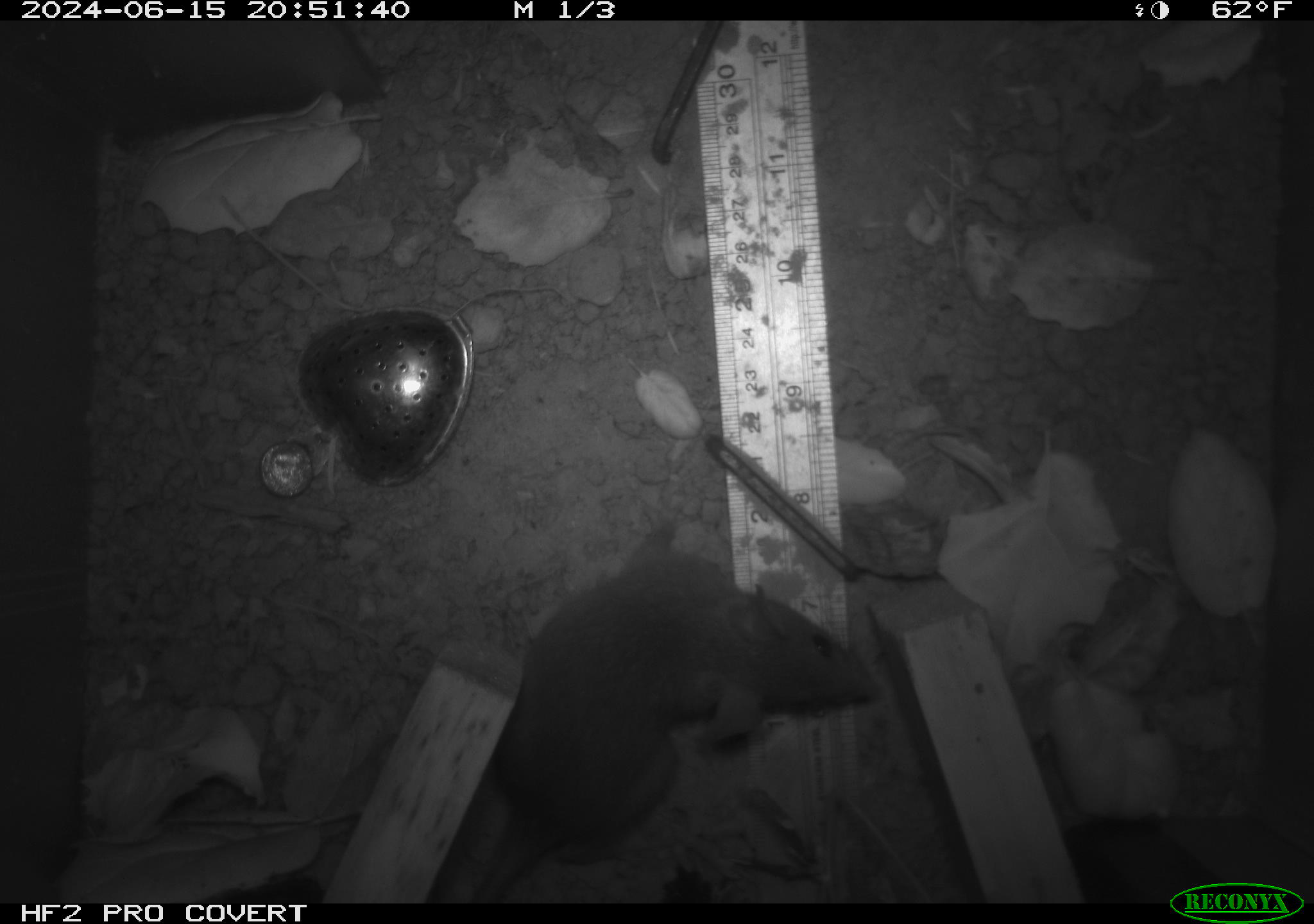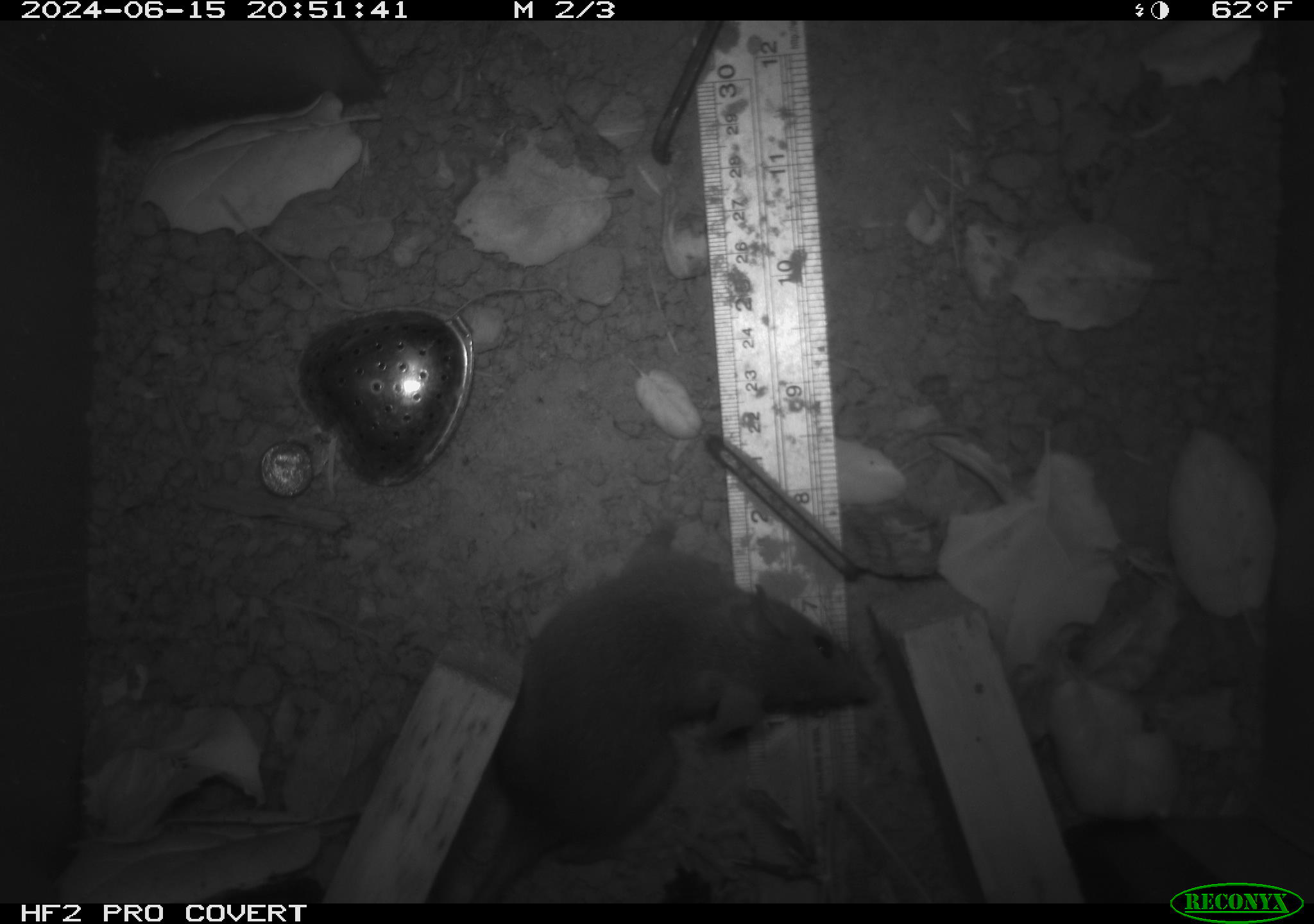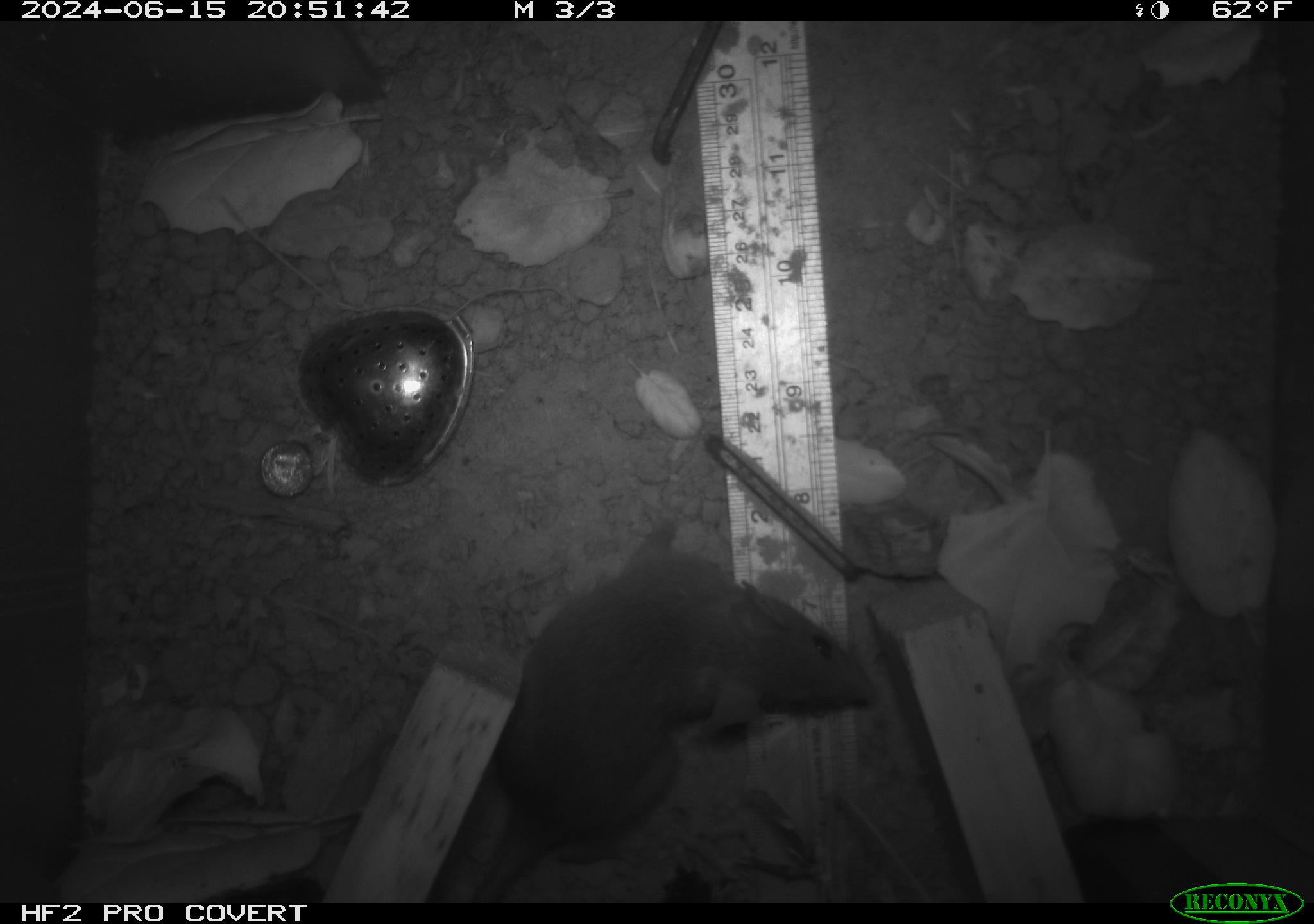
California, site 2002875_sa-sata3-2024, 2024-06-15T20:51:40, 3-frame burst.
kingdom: Animalia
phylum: Chordata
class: Mammalia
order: Rodentia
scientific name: Rodentia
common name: rodent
Rodent (Rodentia).